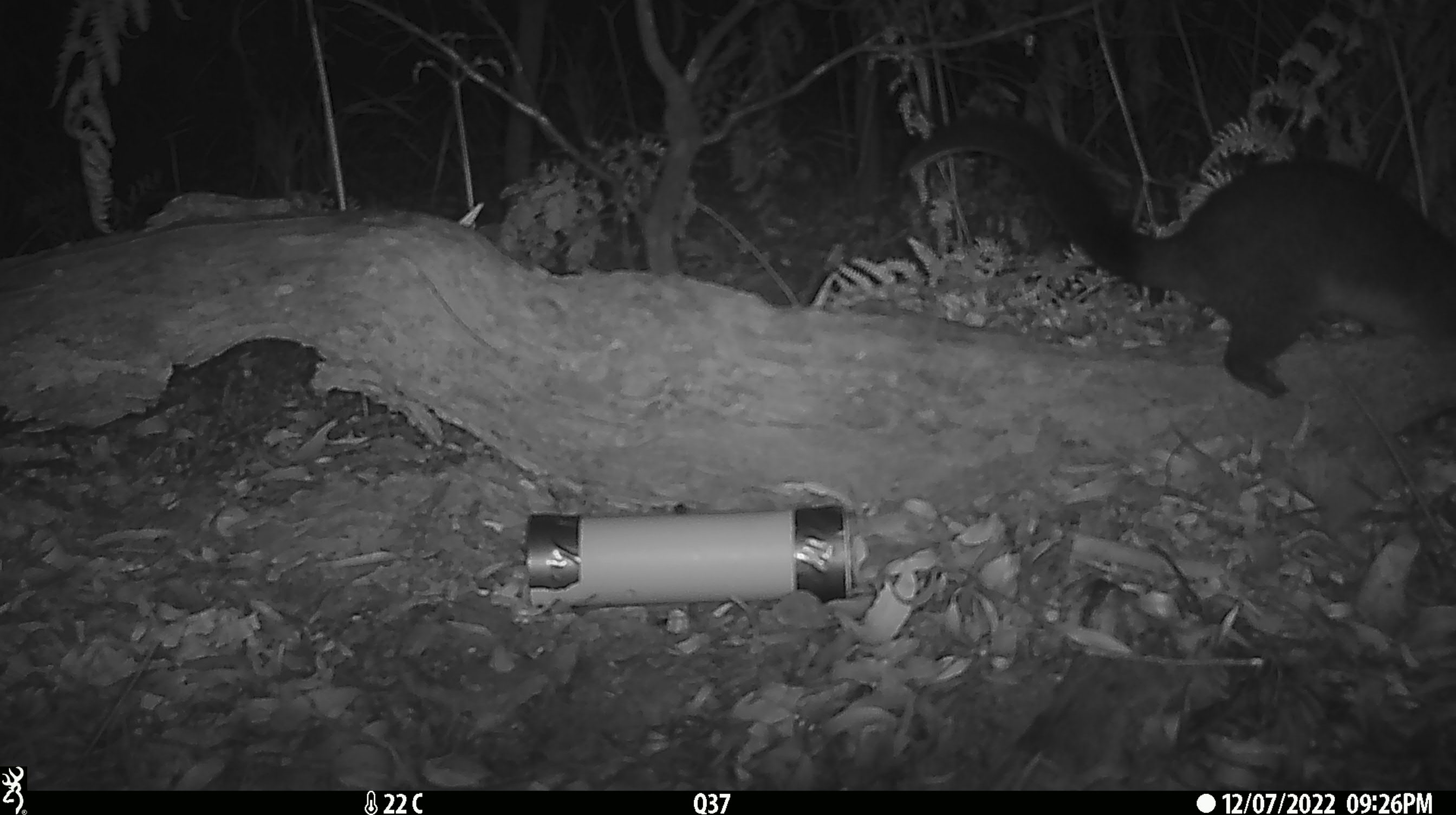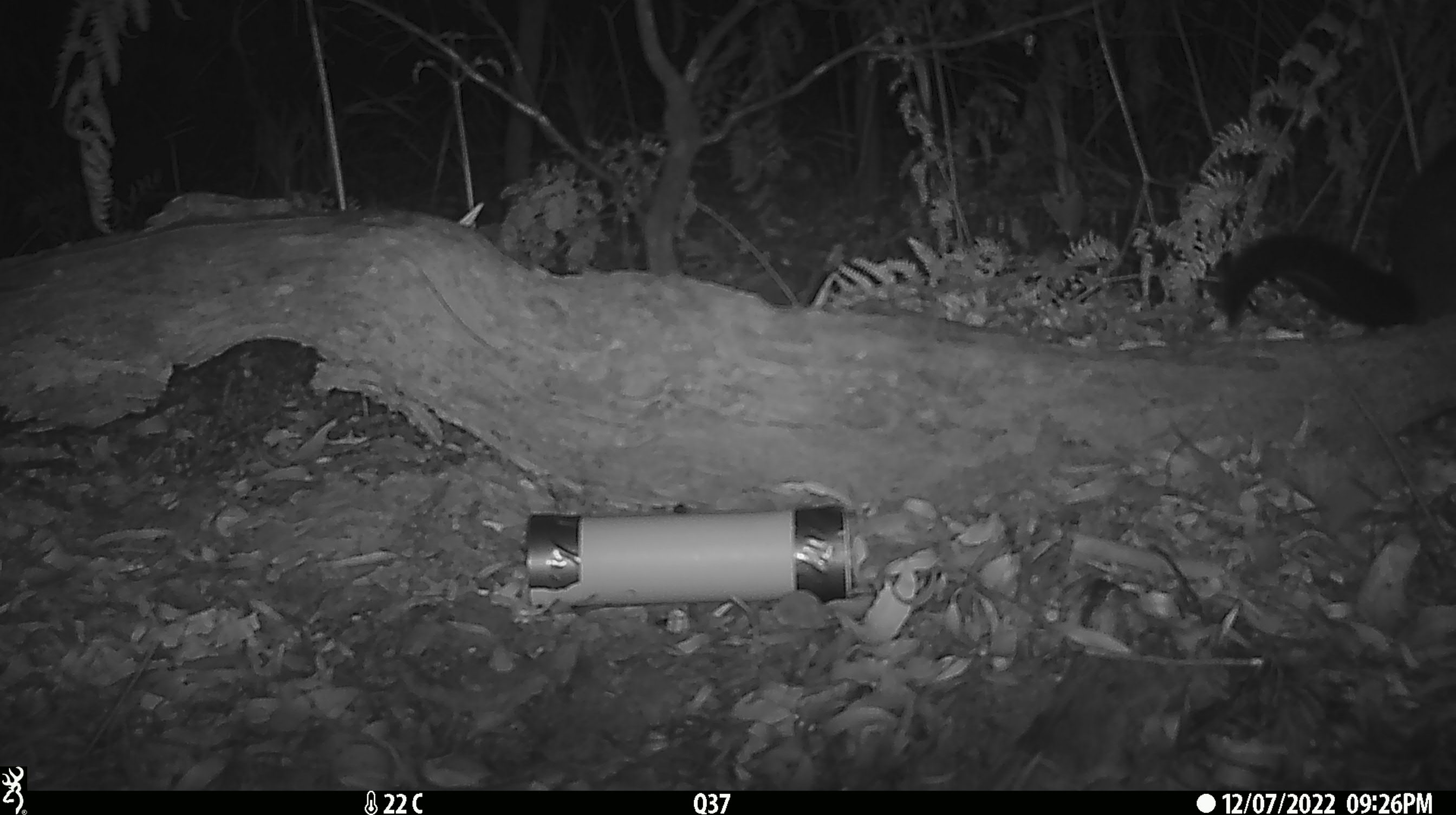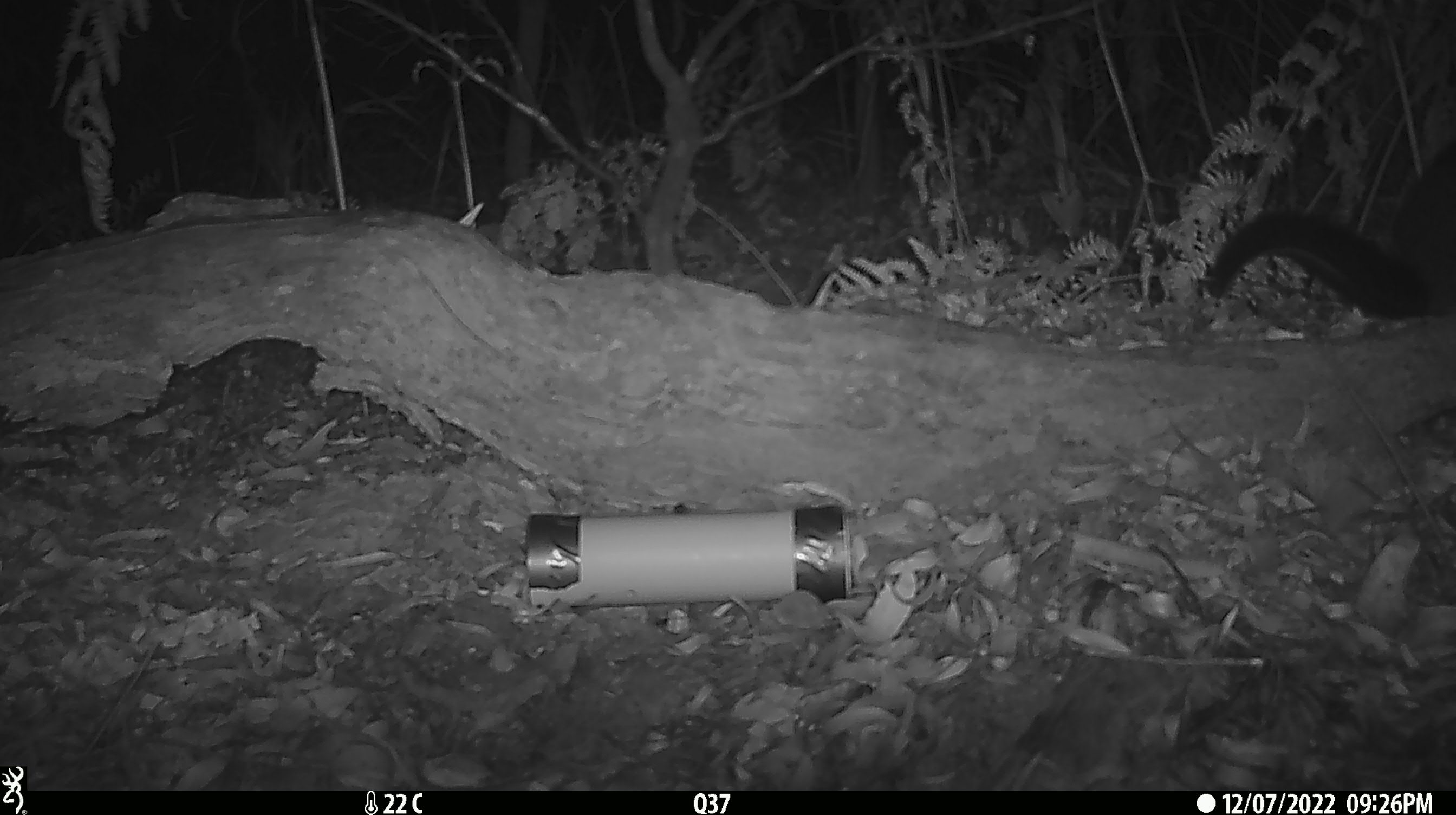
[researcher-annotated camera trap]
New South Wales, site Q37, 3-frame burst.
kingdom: Animalia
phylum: Chordata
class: Mammalia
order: Diprotodontia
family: Phalangeridae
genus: Trichosurus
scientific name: Trichosurus vulpecula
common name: common brushtail possum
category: possum